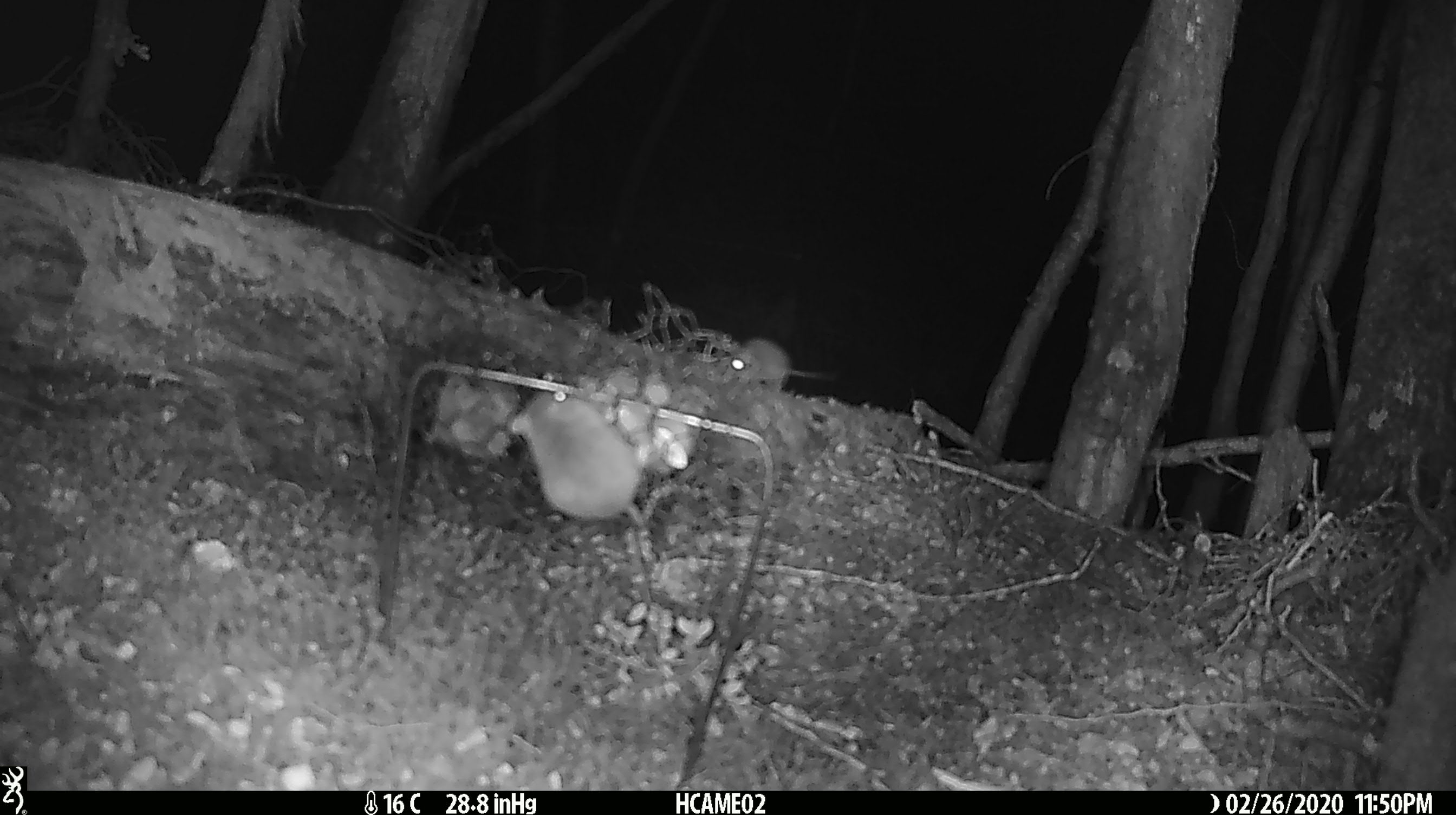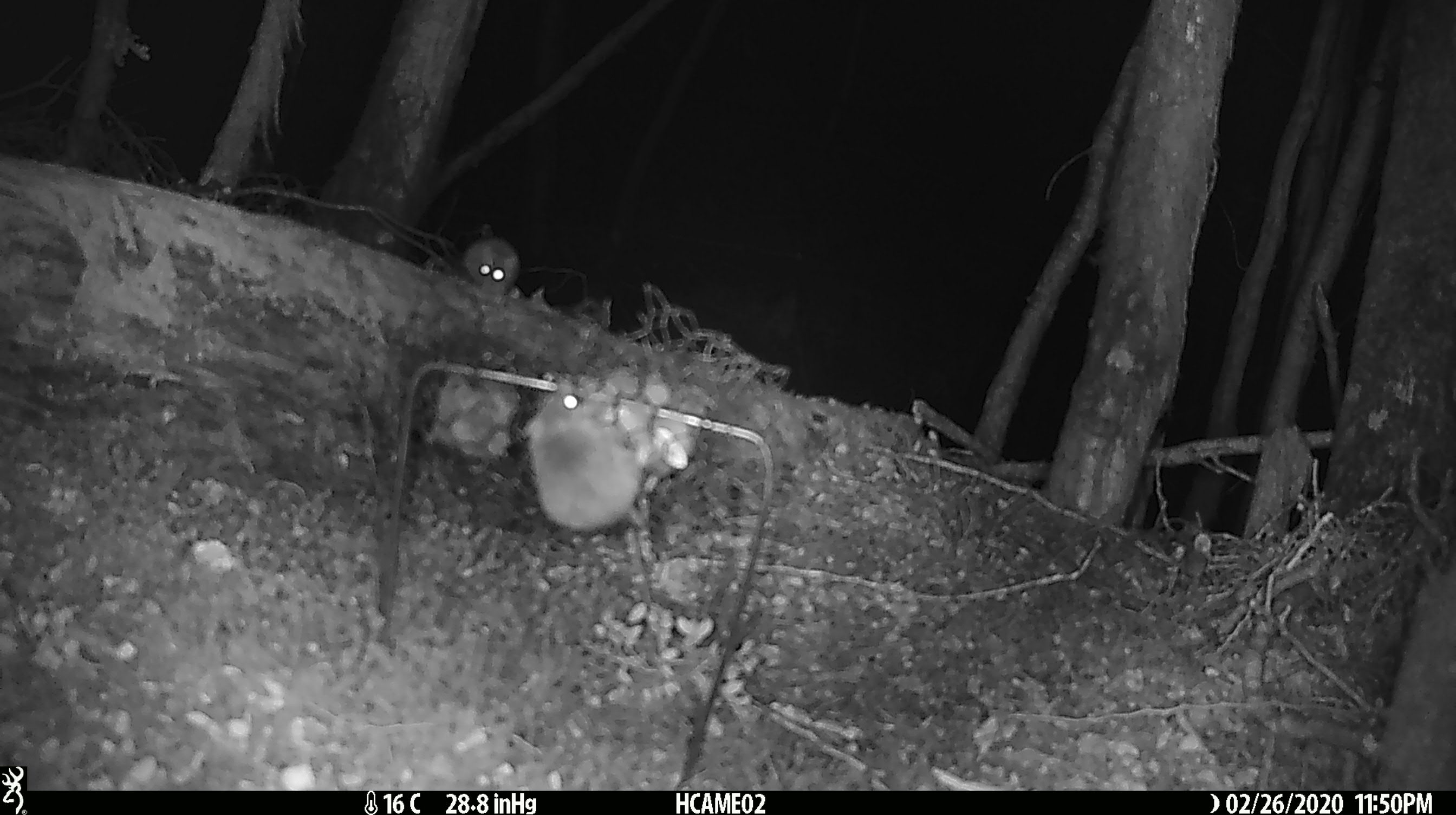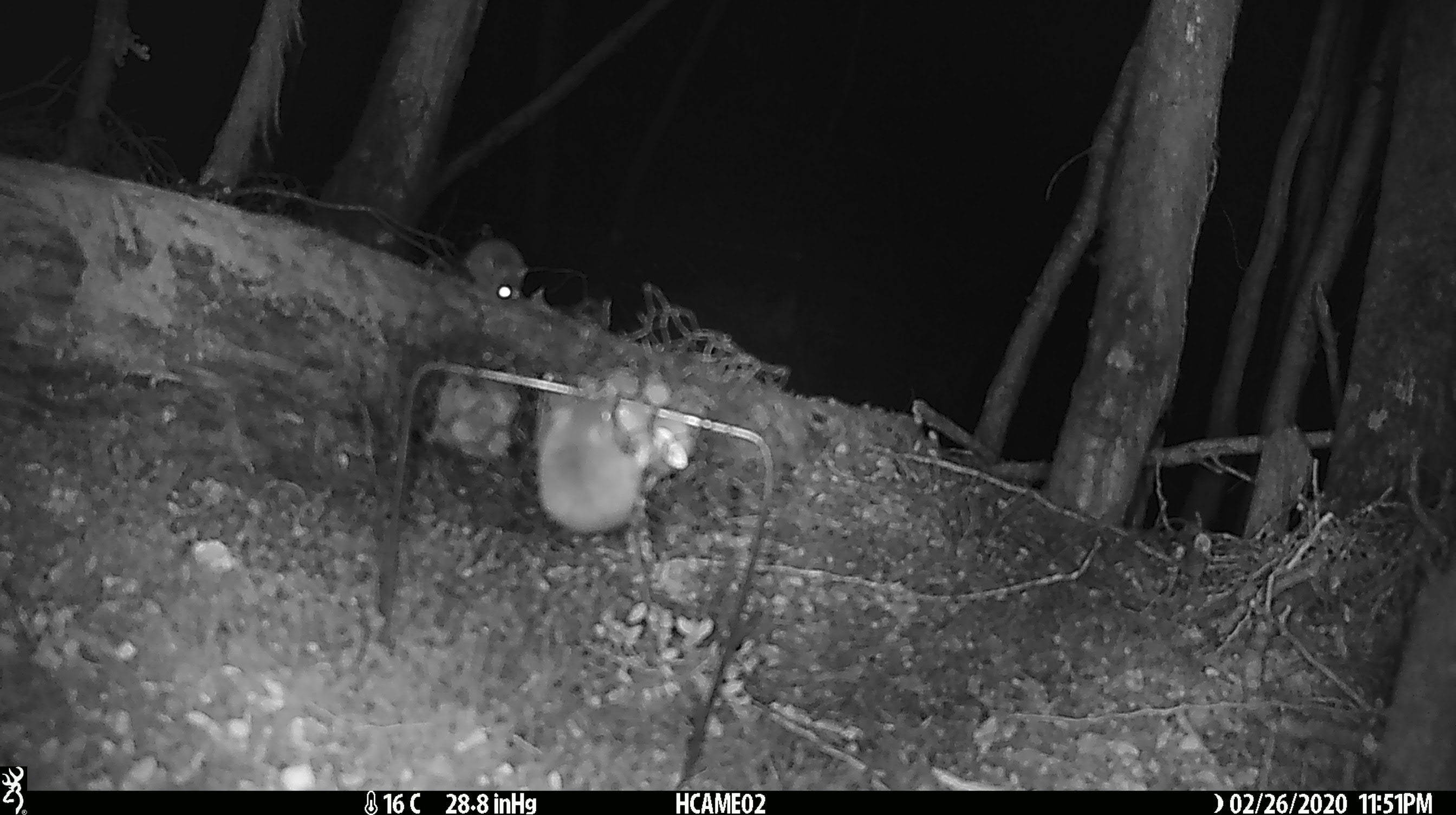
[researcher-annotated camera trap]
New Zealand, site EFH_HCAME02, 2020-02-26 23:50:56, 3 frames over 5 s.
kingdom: Animalia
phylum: Chordata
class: Mammalia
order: Rodentia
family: Muridae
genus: Mus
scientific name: Mus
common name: mouse